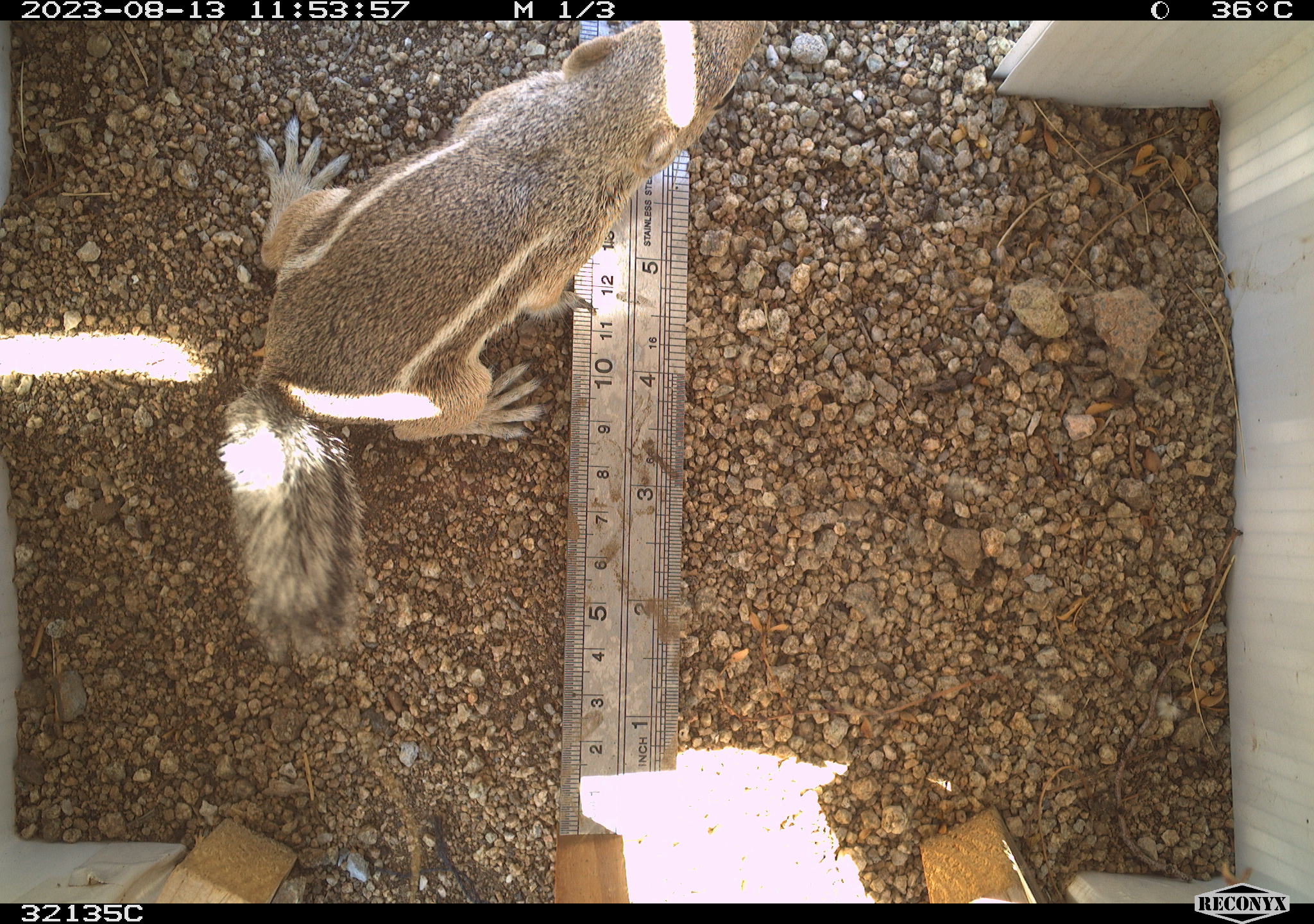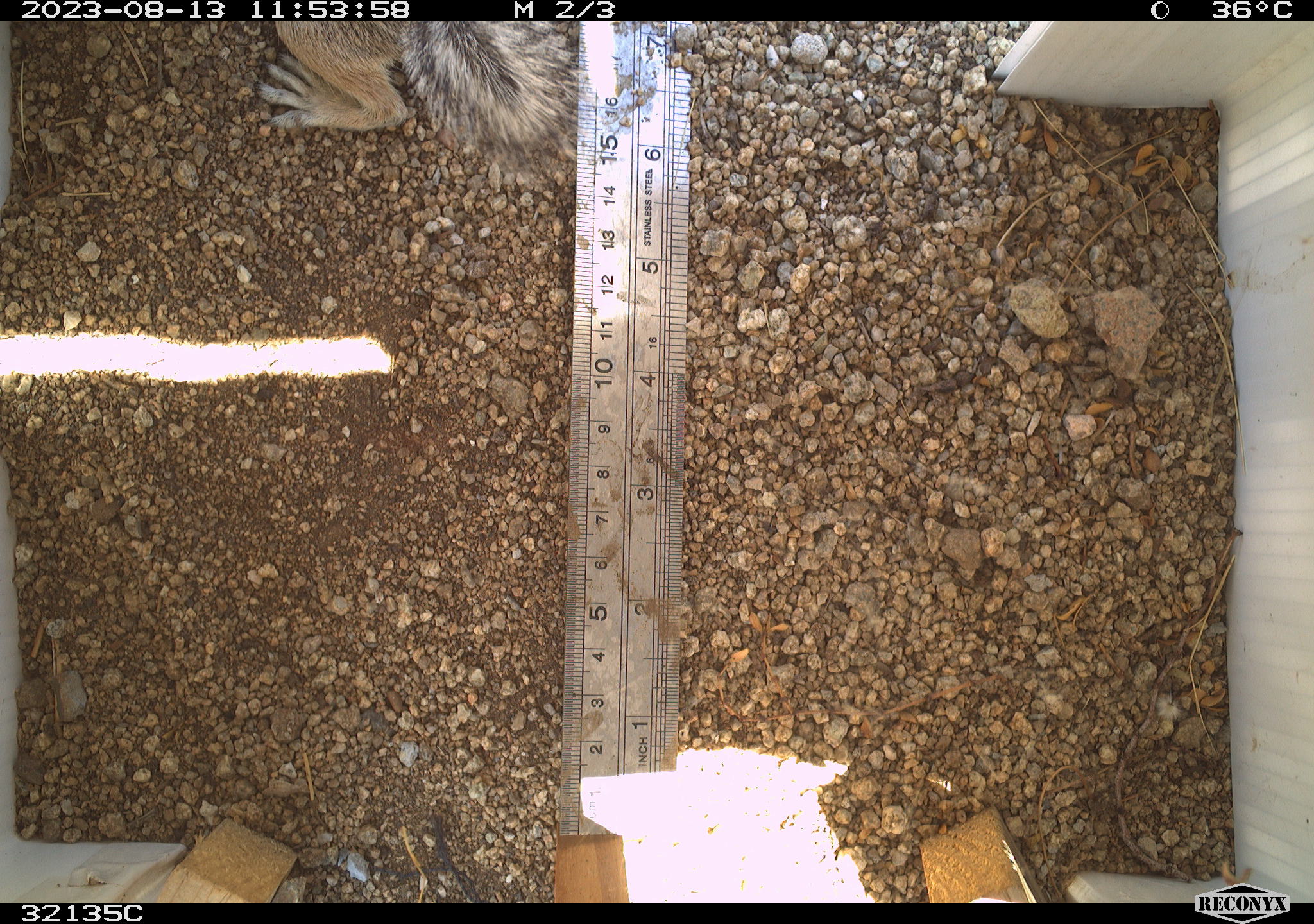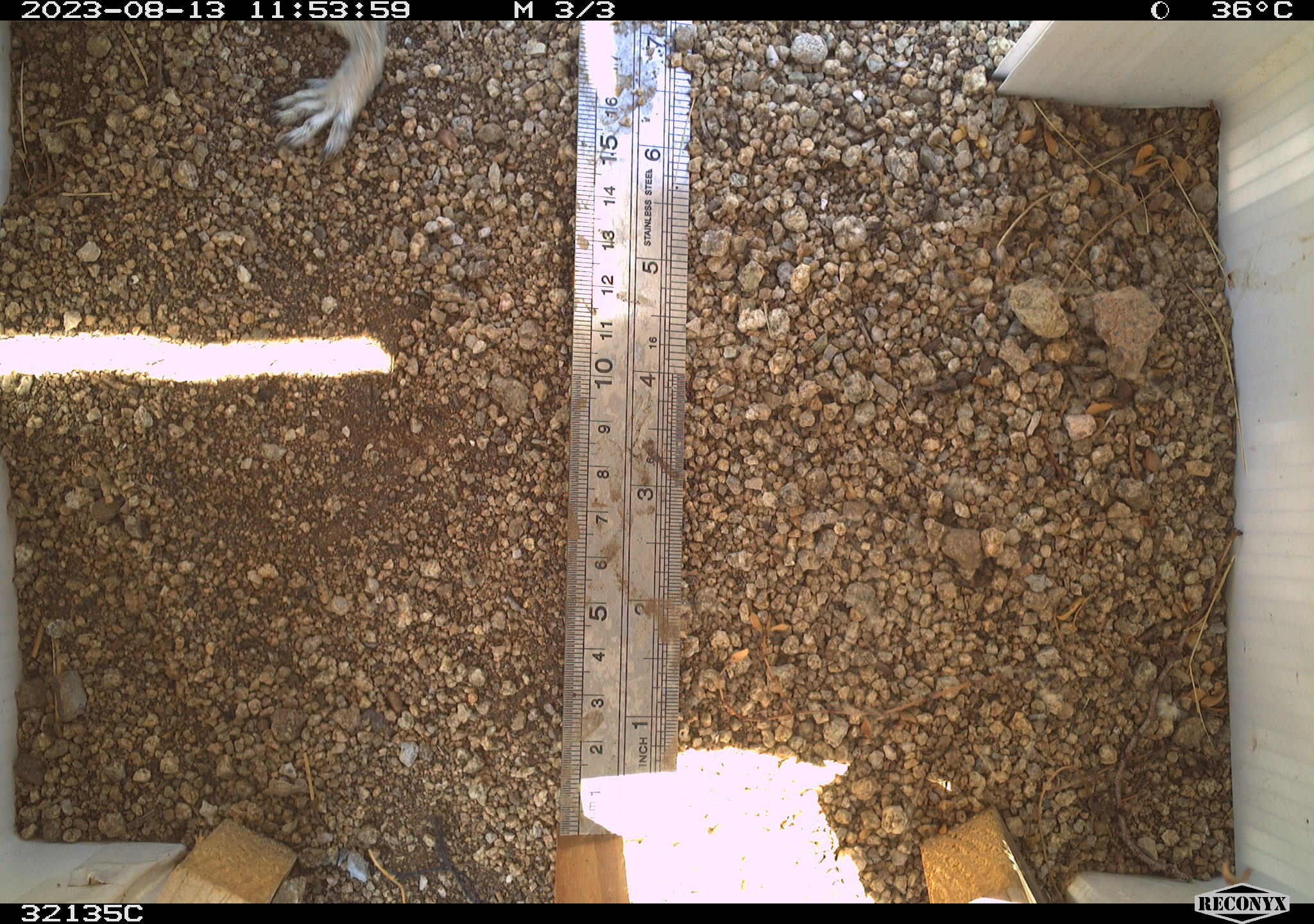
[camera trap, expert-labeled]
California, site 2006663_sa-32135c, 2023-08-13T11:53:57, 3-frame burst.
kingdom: Animalia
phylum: Chordata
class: Mammalia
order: Rodentia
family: Sciuridae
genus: Ammospermophilus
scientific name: Ammospermophilus leucurus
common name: white-tailed antelope squirrel